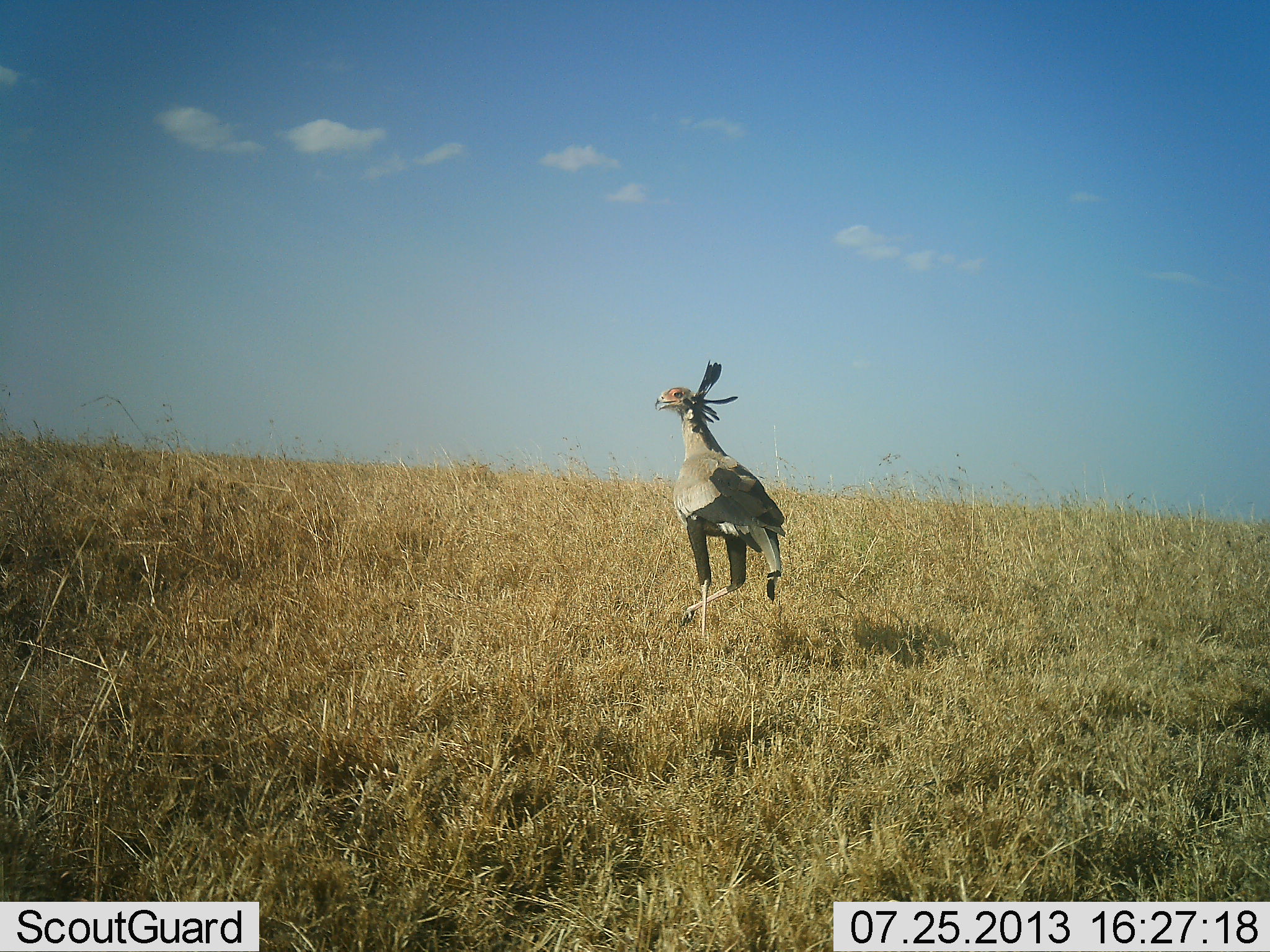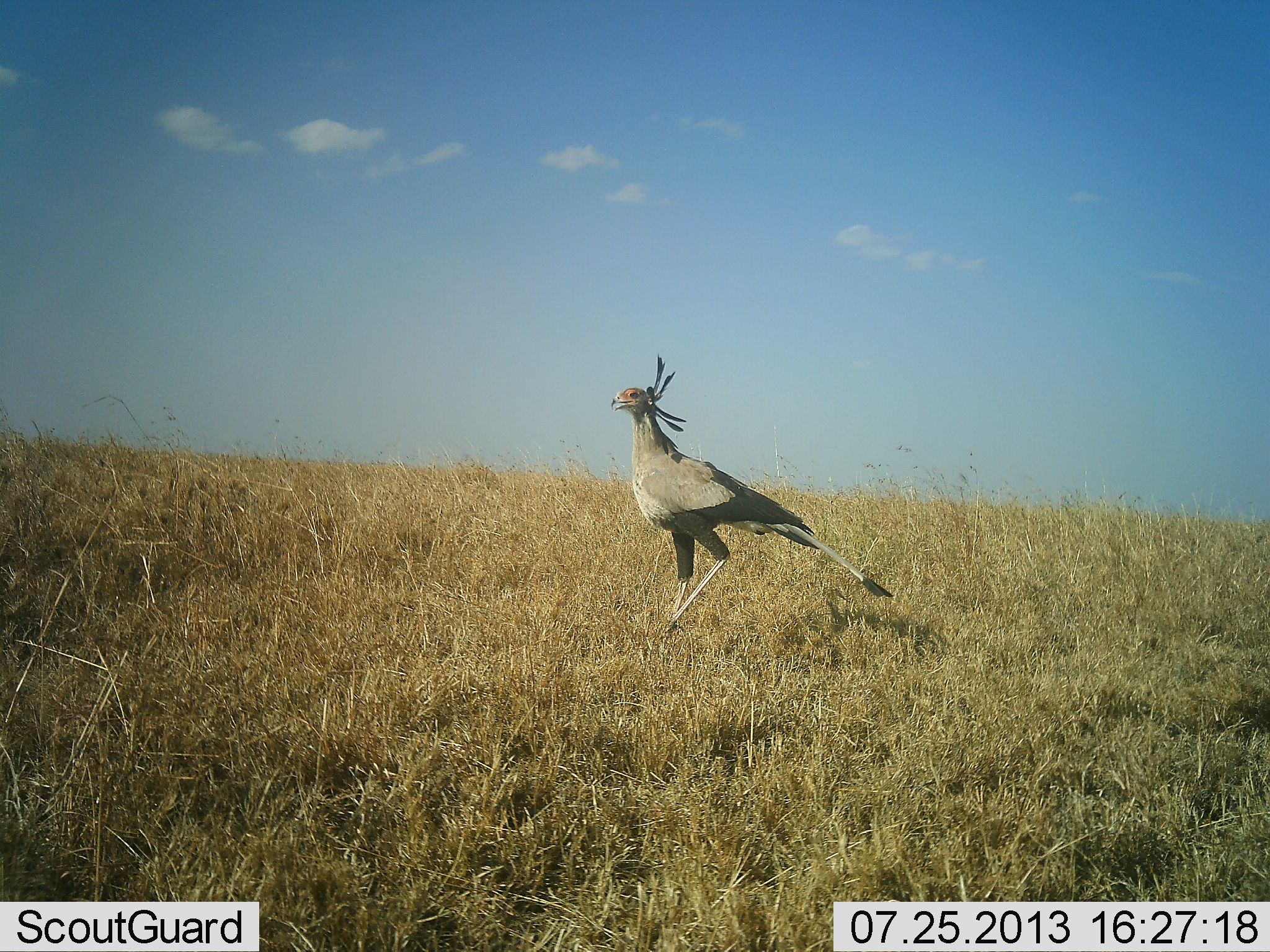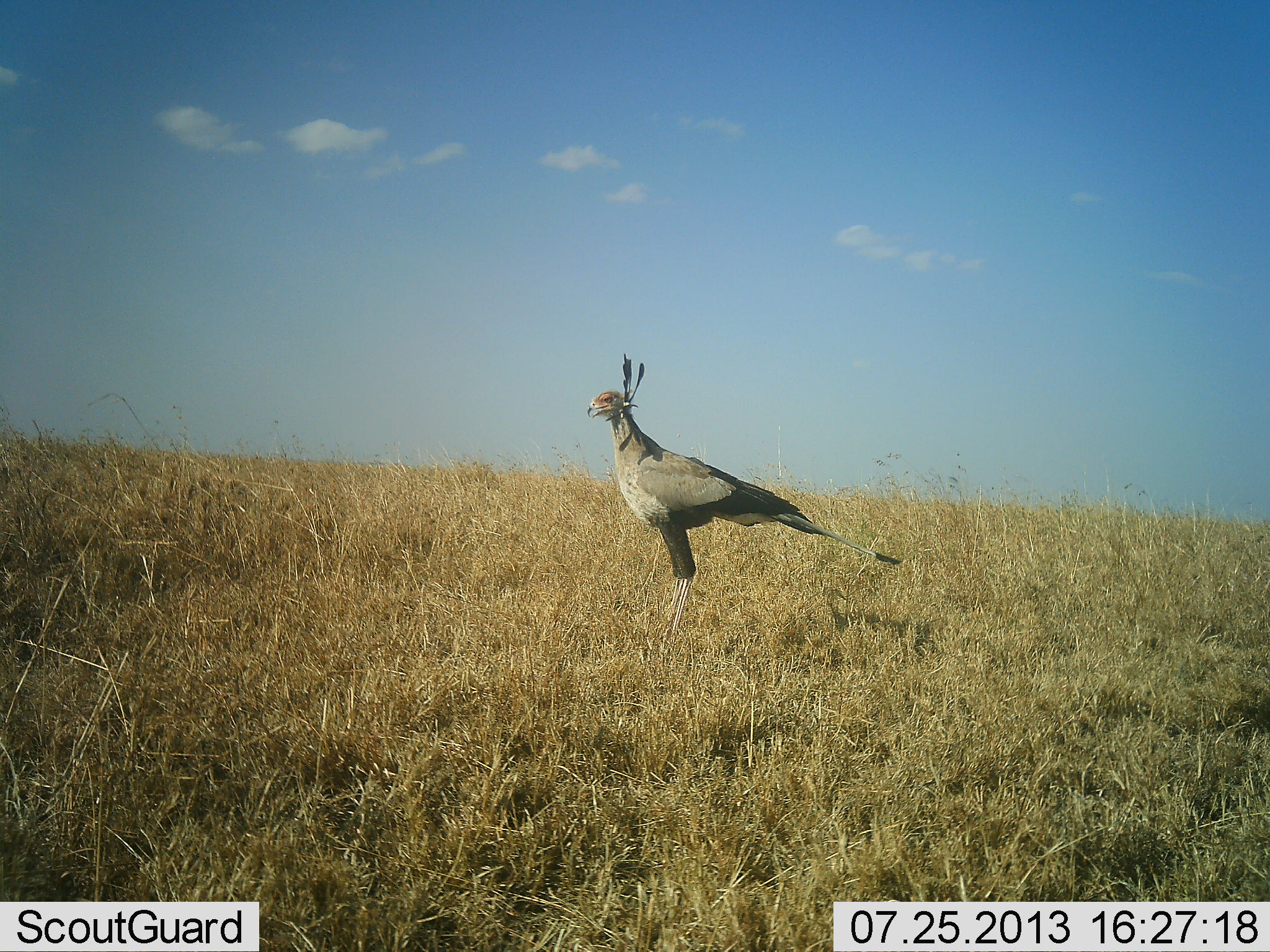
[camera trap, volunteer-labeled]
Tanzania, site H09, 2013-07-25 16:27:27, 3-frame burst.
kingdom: Animalia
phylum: Chordata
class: Aves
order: Accipitriformes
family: Sagittariidae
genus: Sagittarius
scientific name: Sagittarius serpentarius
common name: secretary bird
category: secretarybird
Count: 1.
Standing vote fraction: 60%.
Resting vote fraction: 0%.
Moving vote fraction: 40%.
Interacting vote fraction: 0%.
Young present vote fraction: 0%.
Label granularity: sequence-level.